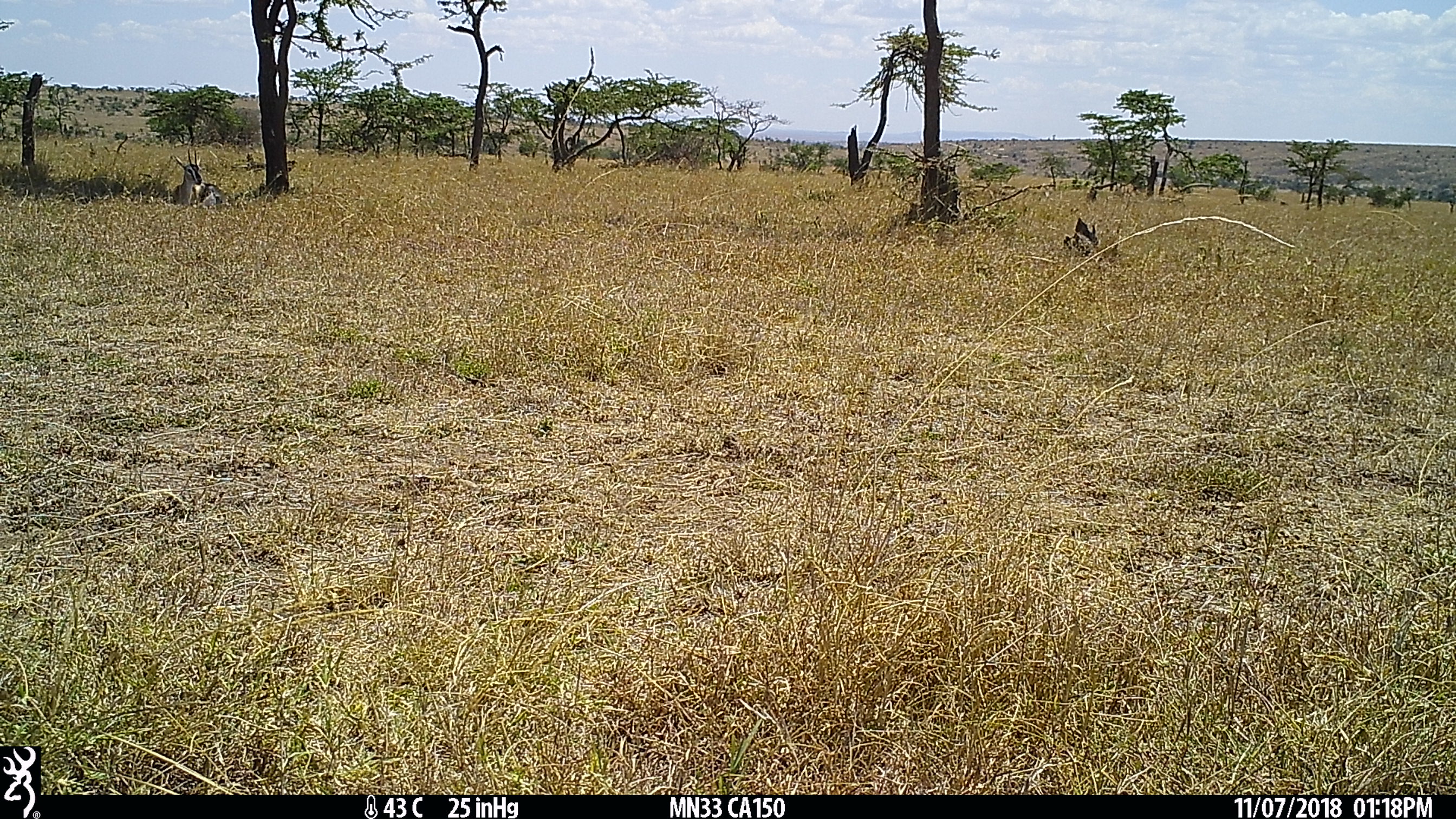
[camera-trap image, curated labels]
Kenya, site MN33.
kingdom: Animalia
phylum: Chordata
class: Mammalia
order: Artiodactyla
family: Bovidae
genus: Eudorcas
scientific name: Eudorcas thomsonii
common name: thomon's gazelle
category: gazelle thomsons